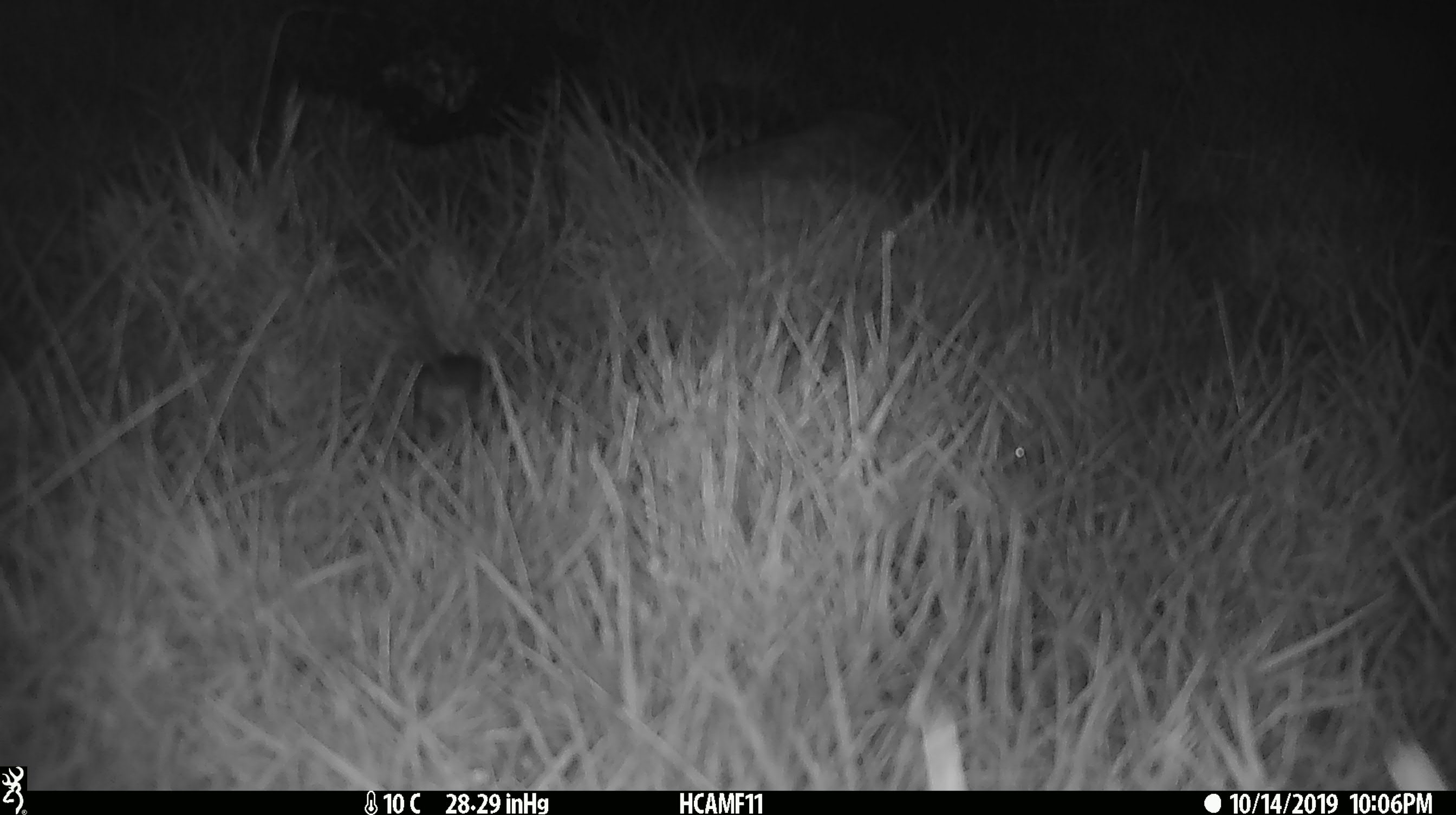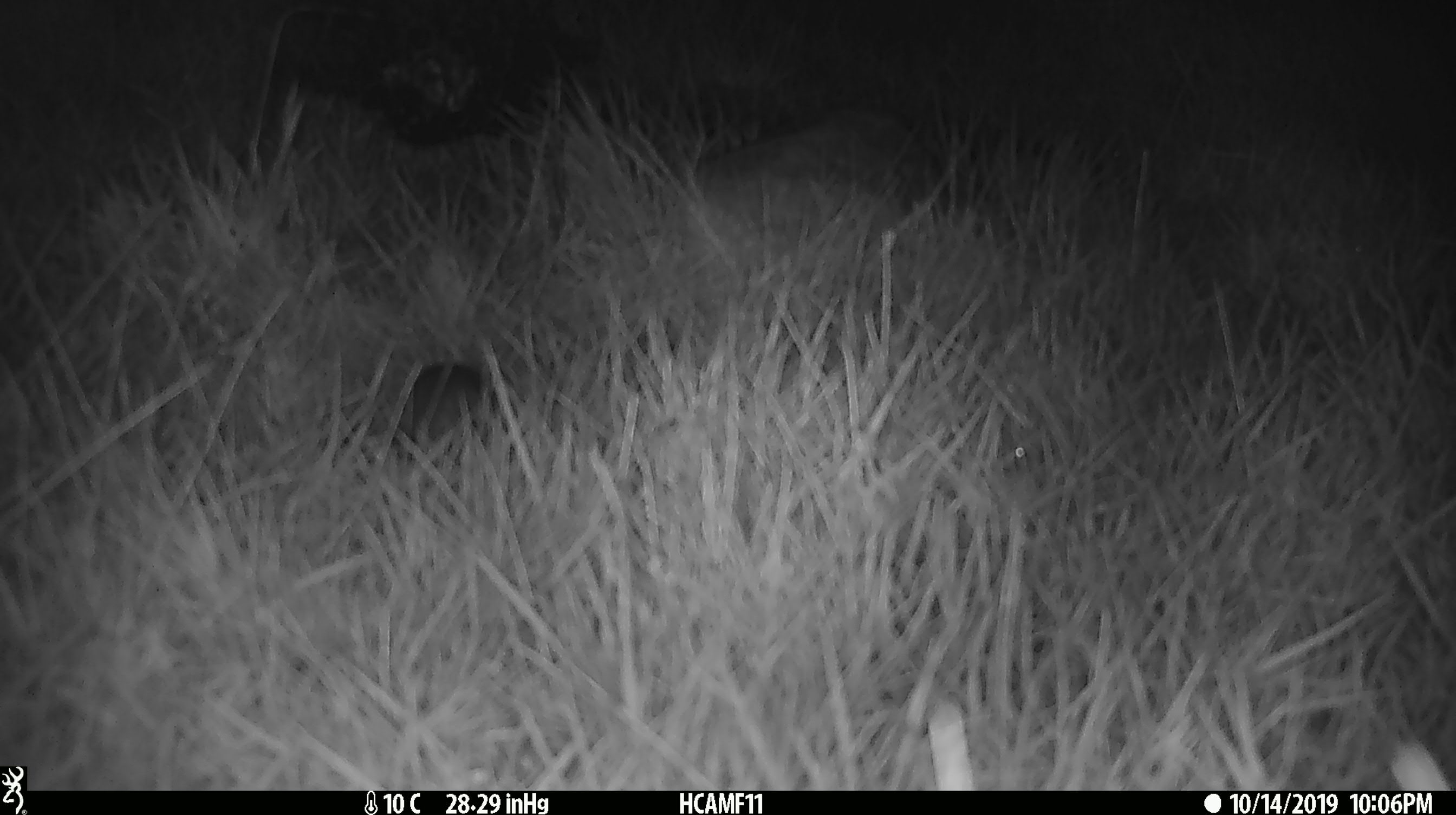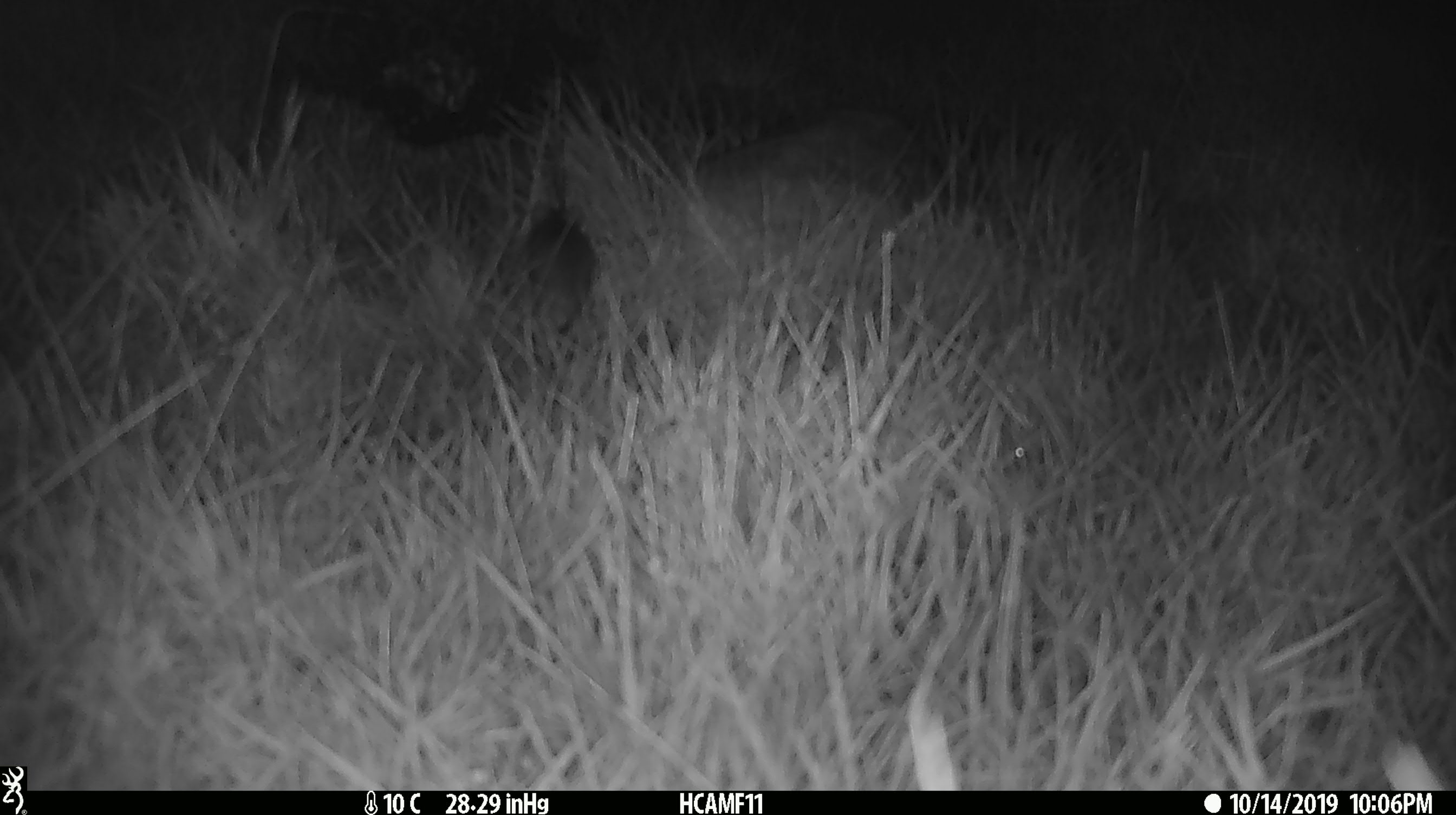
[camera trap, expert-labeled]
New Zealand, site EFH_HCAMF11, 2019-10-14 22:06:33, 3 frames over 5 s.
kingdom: Animalia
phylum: Chordata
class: Mammalia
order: Rodentia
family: Muridae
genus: Mus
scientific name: Mus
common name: mouse